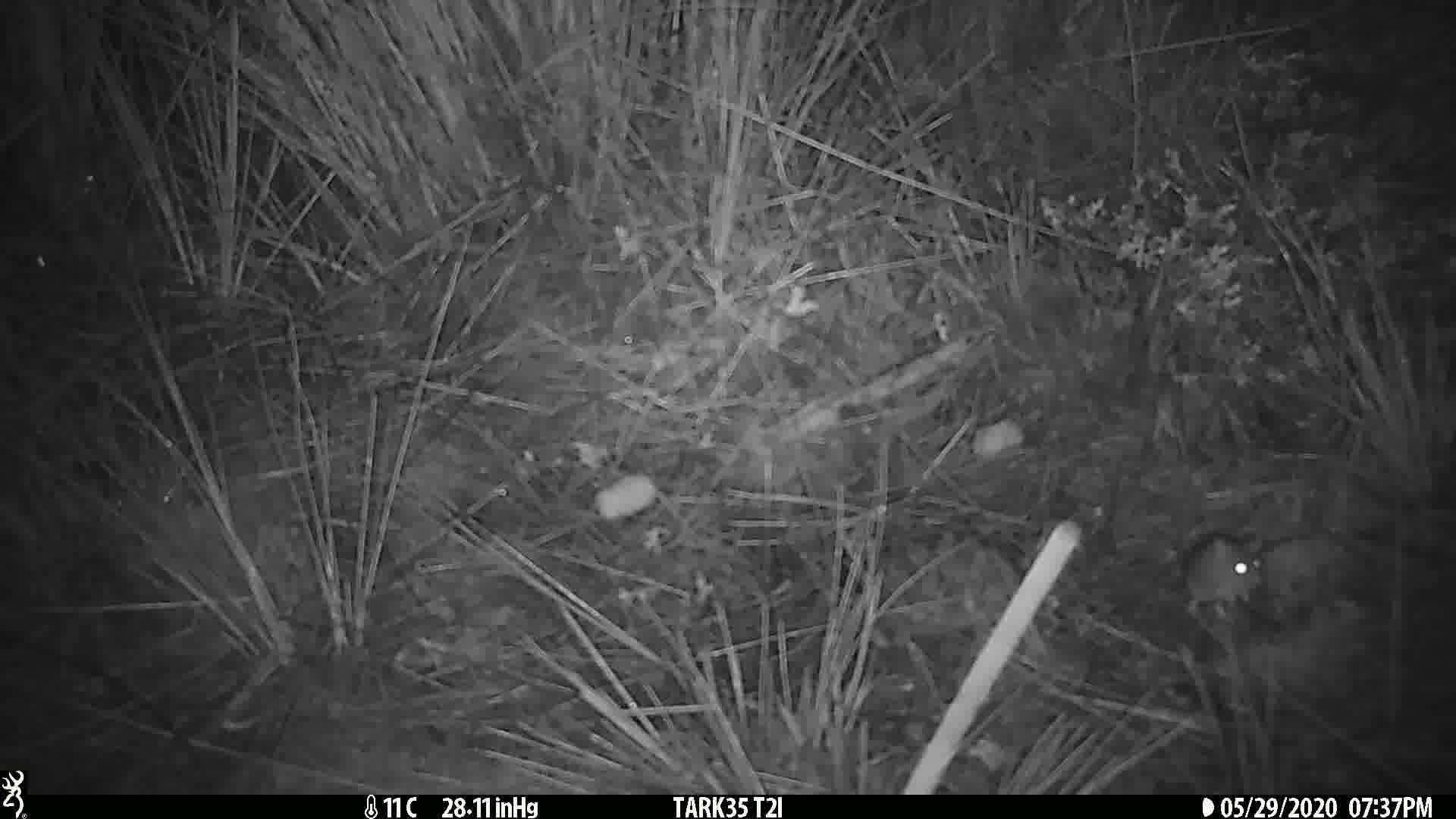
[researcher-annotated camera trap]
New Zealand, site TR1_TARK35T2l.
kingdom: Animalia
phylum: Chordata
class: Mammalia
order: Rodentia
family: Muridae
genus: Mus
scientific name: Mus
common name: mouse